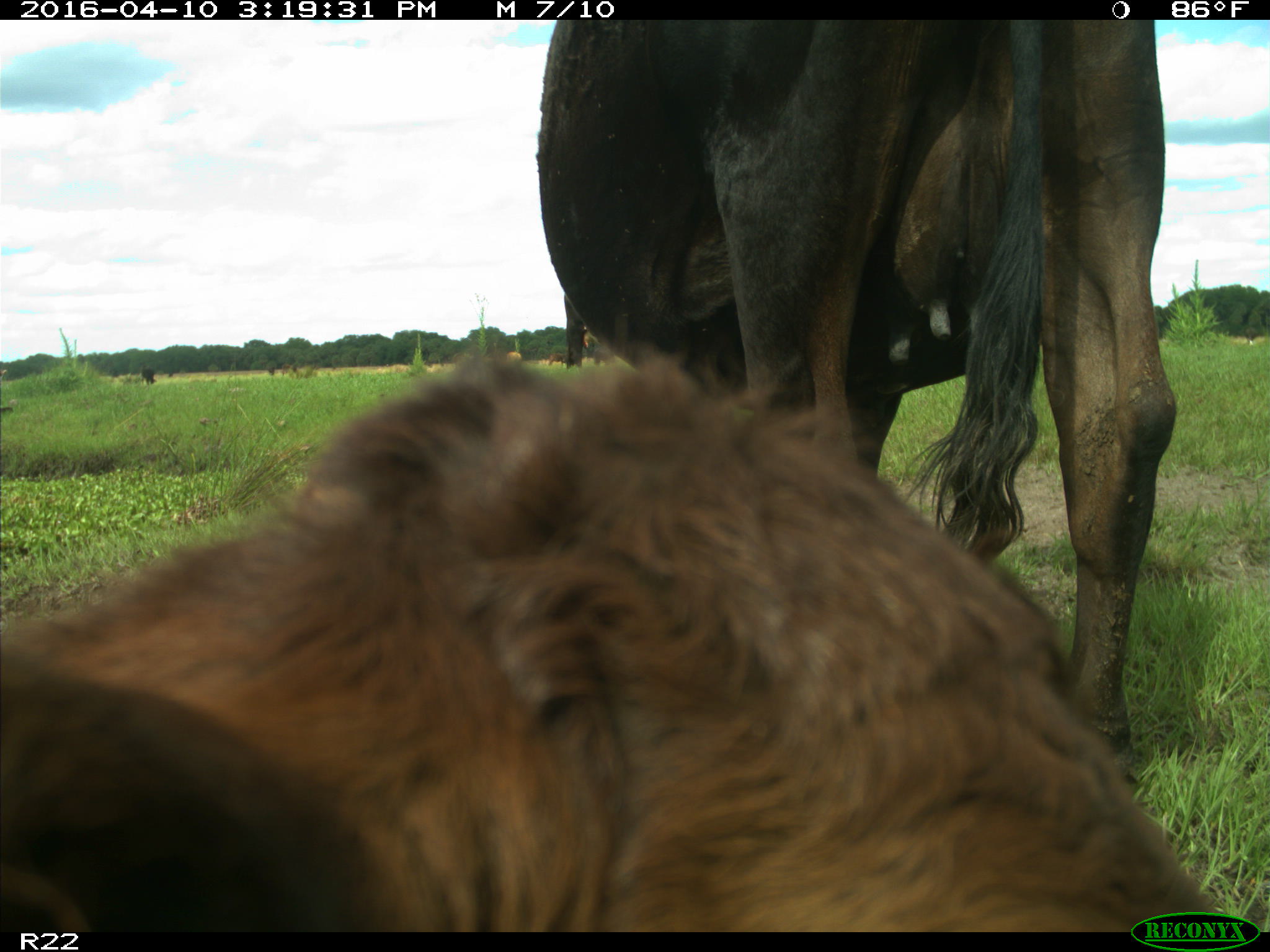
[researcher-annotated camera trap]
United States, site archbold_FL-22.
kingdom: Animalia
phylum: Chordata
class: Mammalia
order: Artiodactyla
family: Bovidae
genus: Bos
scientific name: Bos taurus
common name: domestic cow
Bos taurus (domestic cow).